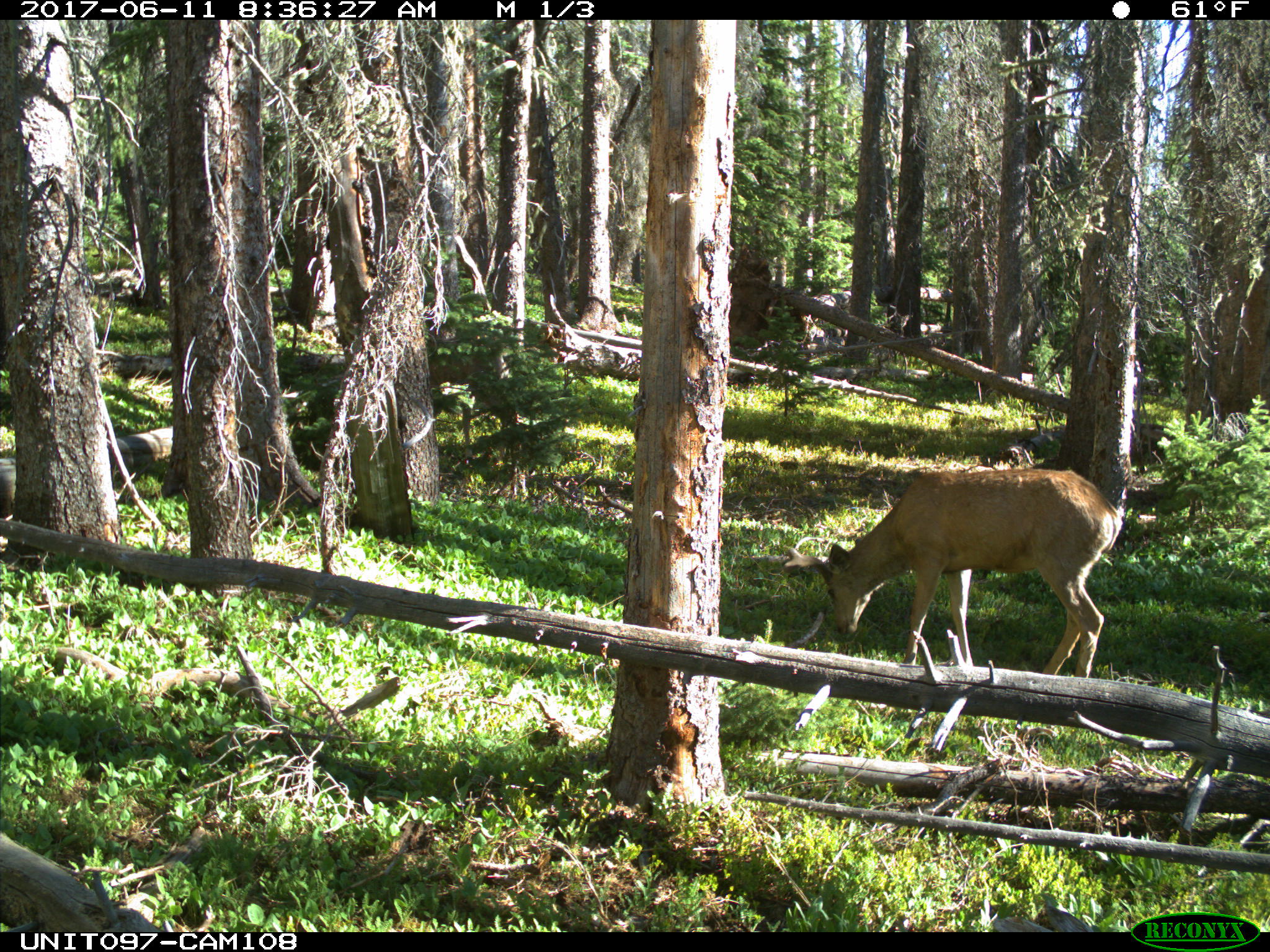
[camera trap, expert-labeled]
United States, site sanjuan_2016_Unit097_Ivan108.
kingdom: Animalia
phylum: Chordata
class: Mammalia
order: Artiodactyla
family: Cervidae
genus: Odocoileus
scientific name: Odocoileus hemionus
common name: mule deer